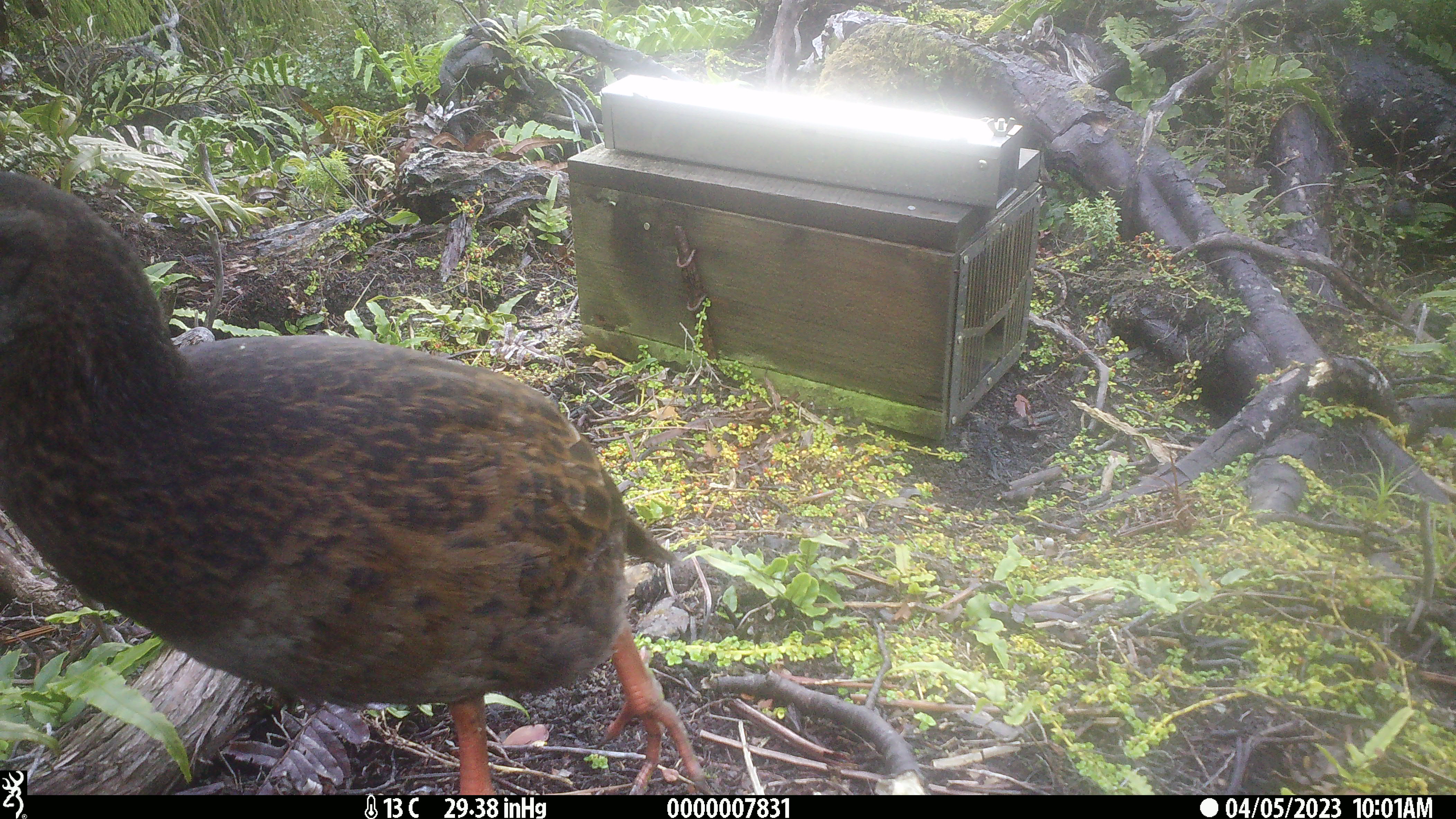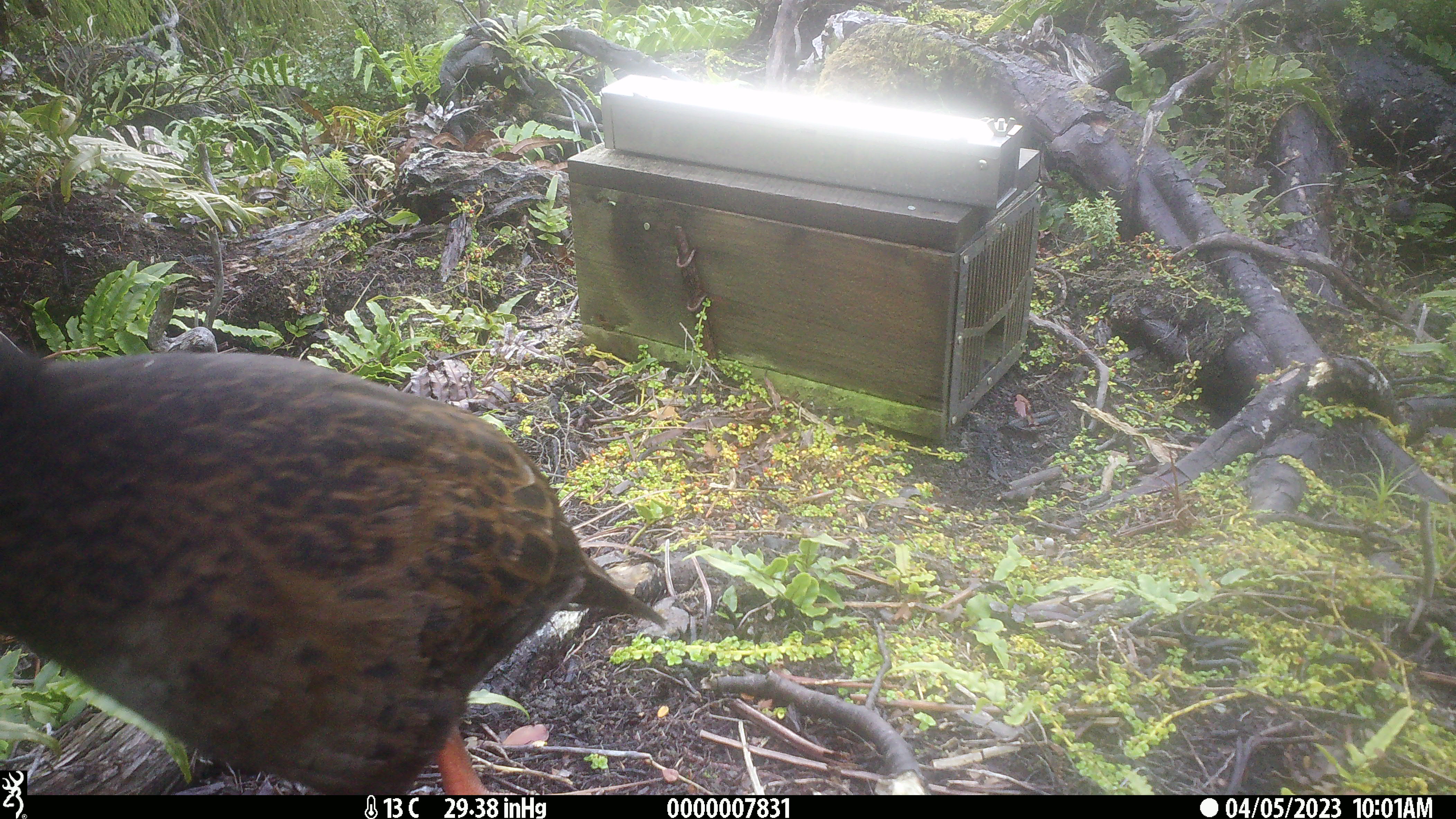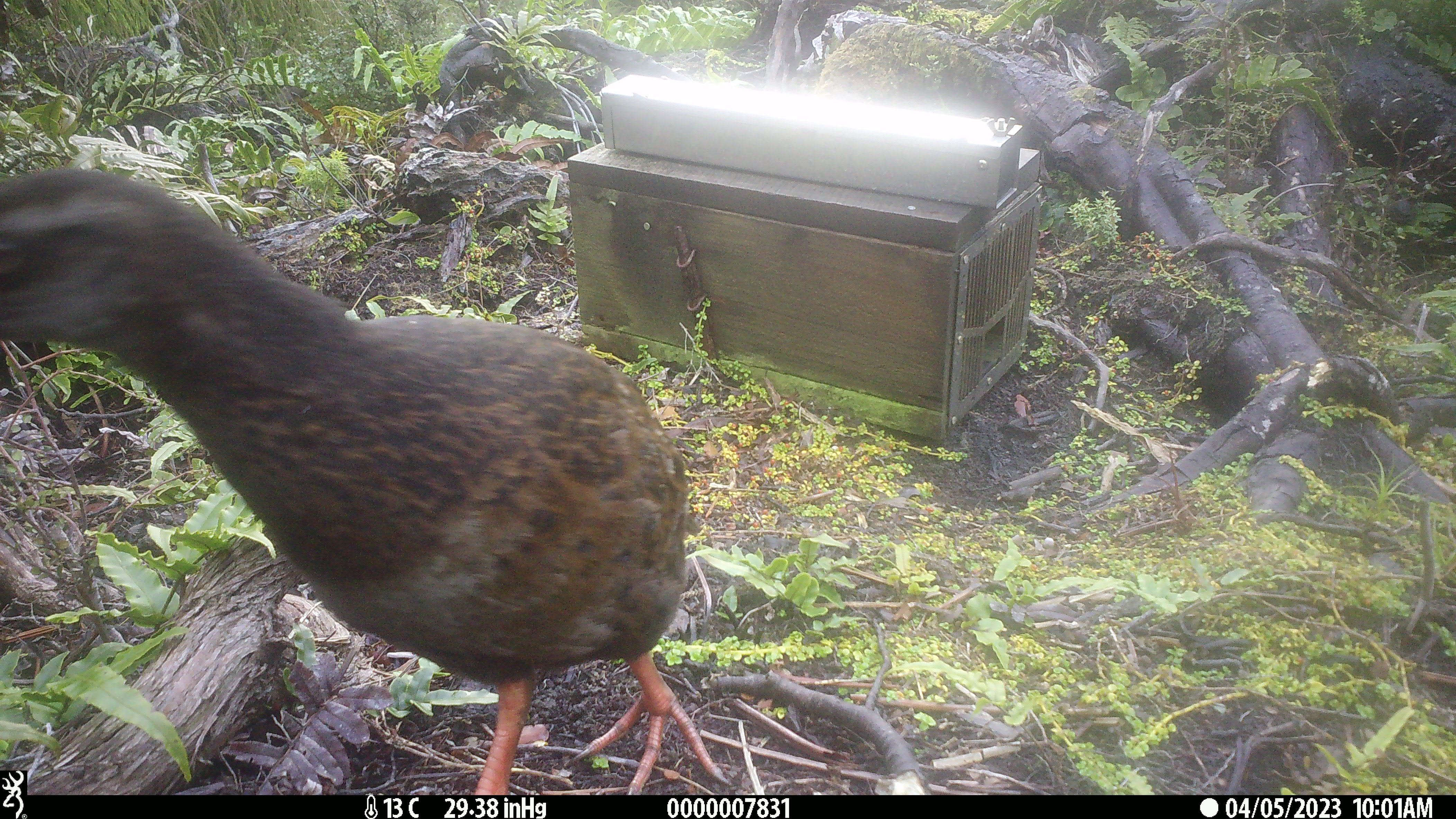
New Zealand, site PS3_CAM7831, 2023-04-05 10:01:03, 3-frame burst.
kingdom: Animalia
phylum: Chordata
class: Aves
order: Gruiformes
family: Rallidae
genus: Gallirallus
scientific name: Gallirallus australis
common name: weka